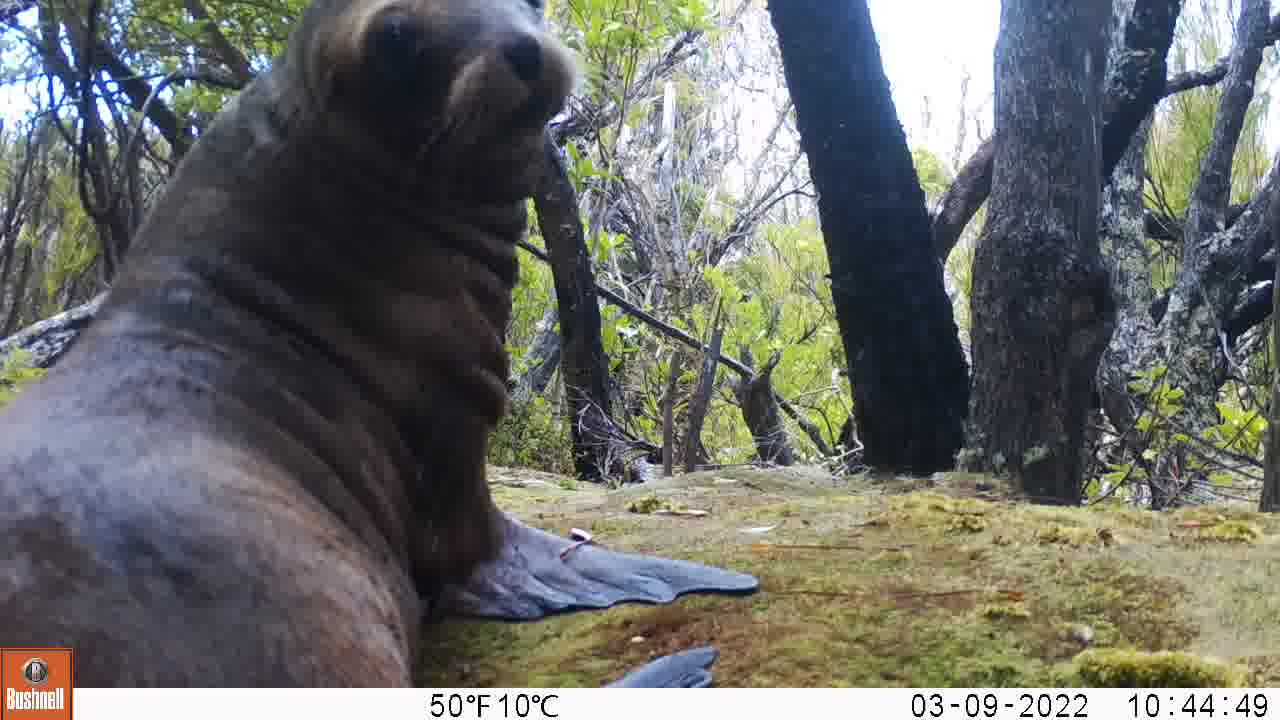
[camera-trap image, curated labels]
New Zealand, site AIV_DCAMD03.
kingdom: Animalia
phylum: Chordata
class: Mammalia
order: Carnivora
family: Otariidae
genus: Phocarctos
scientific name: Phocarctos hookeri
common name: new zealand sea lion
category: sealion